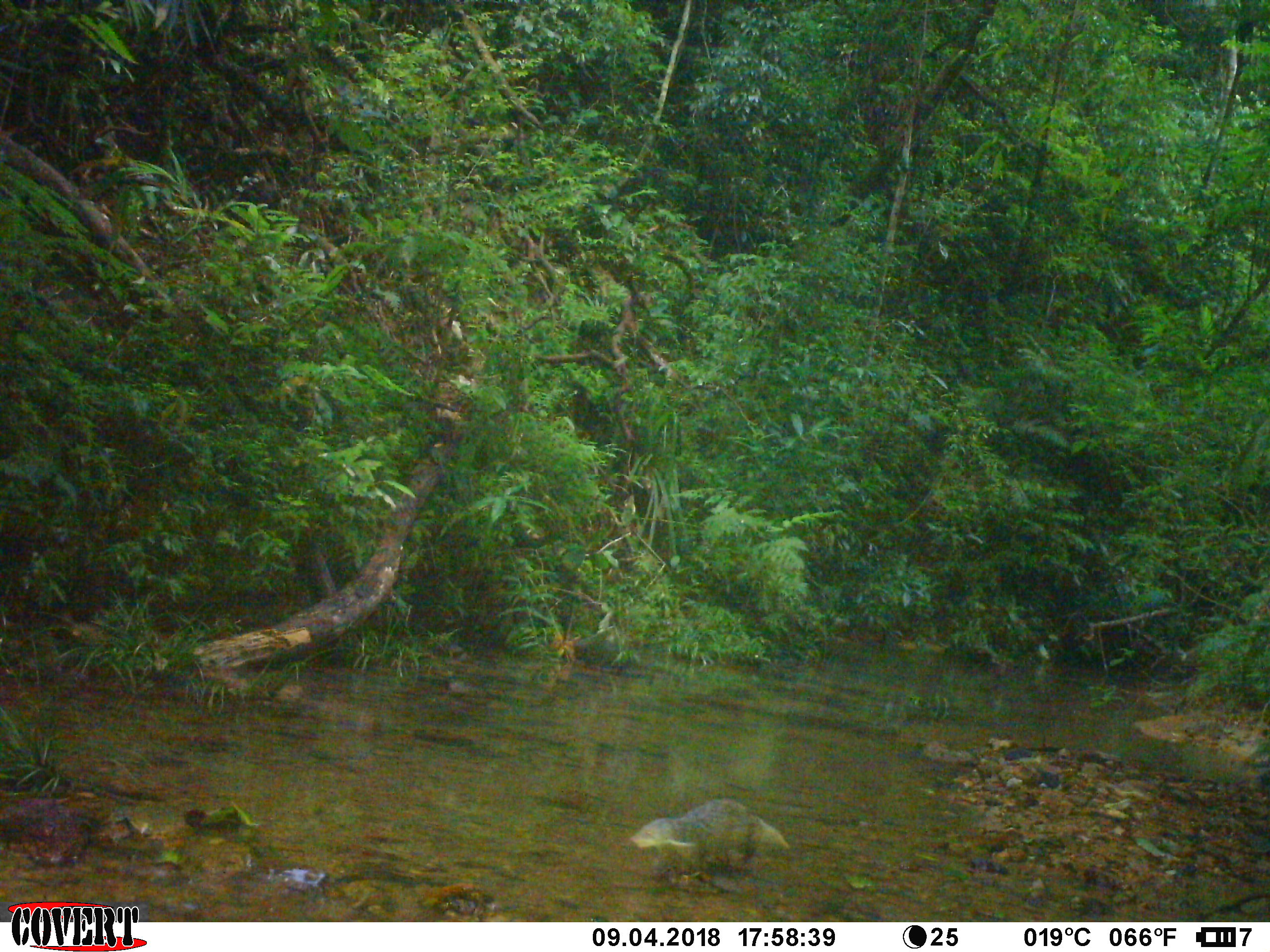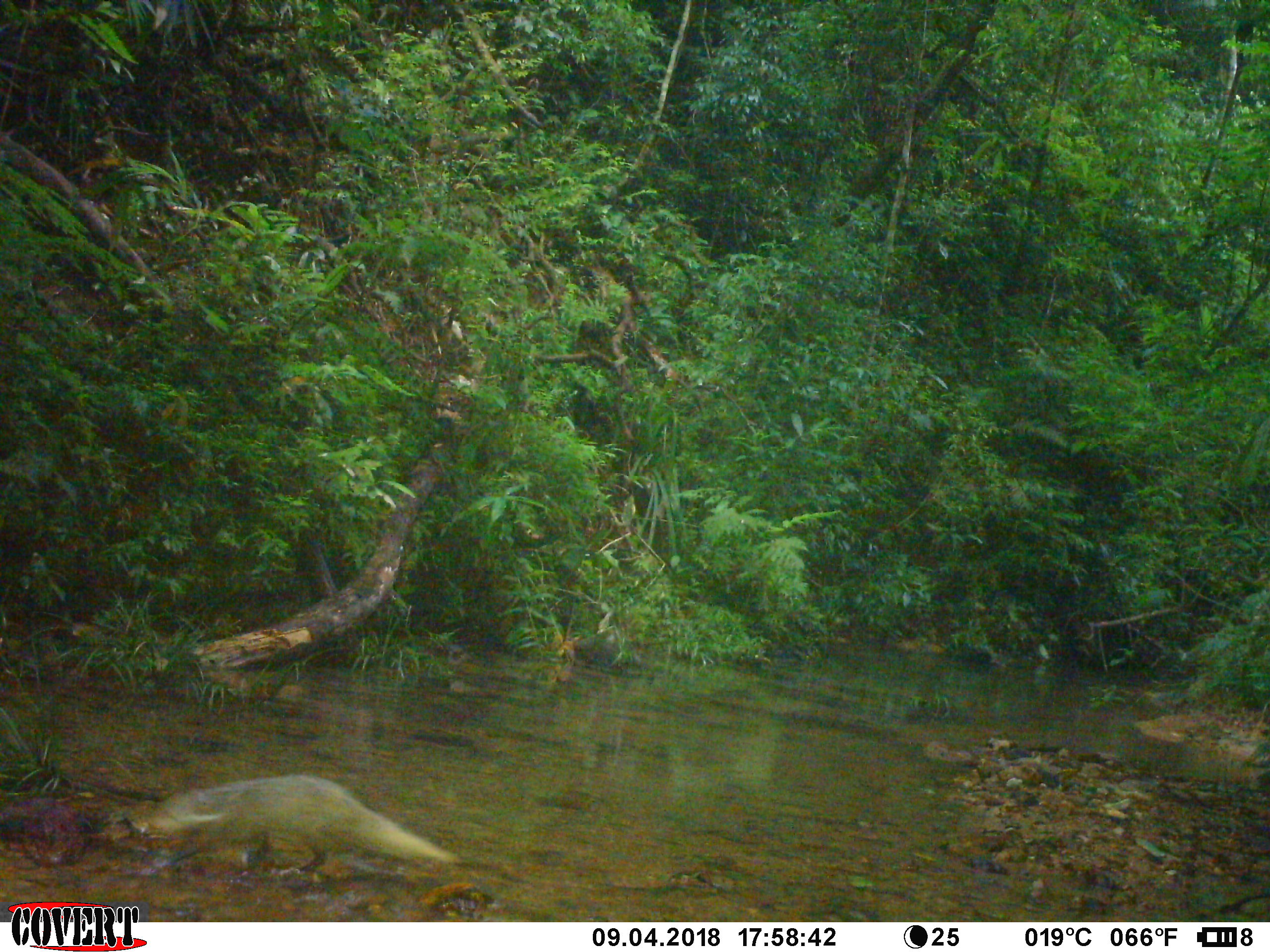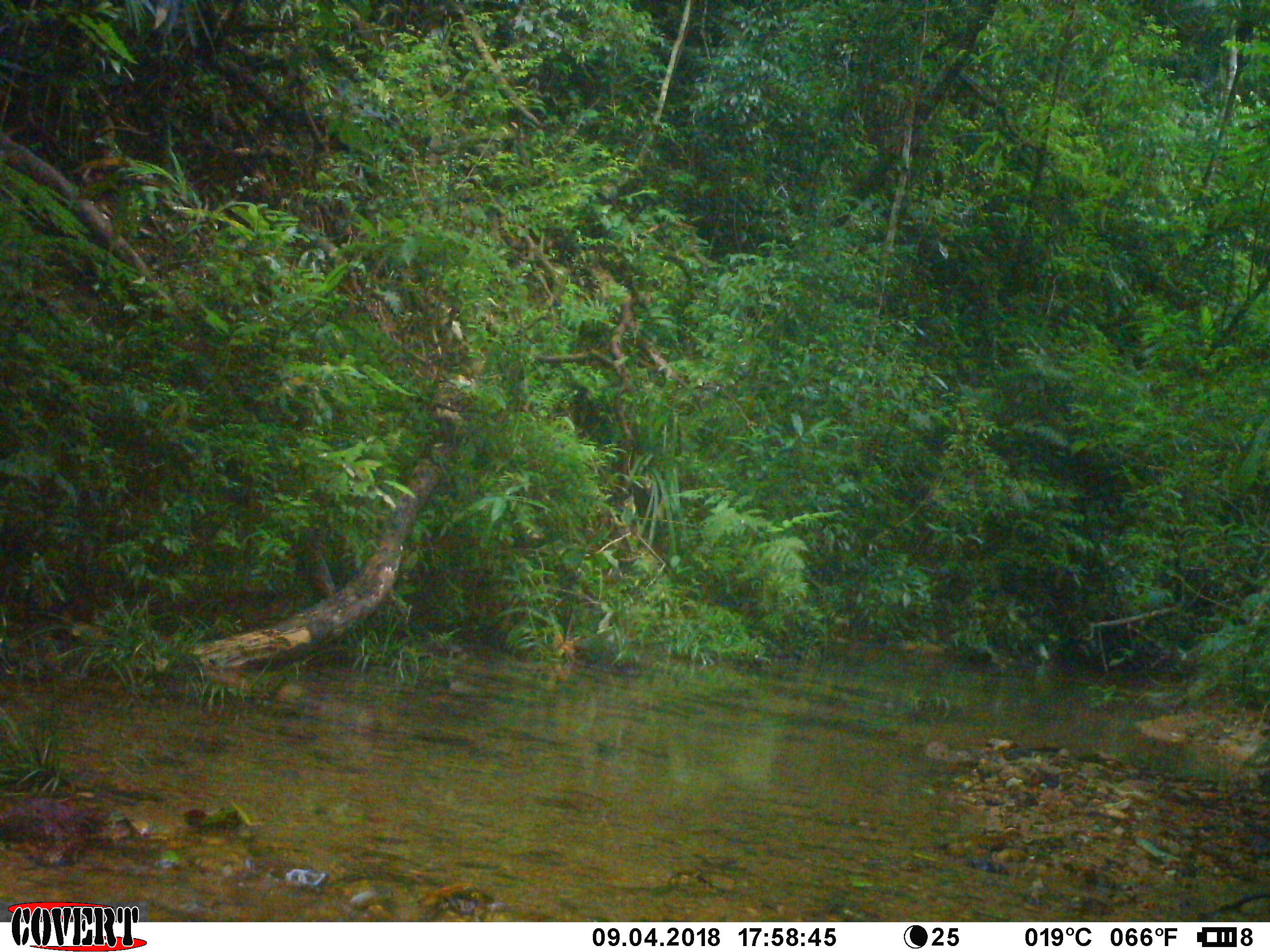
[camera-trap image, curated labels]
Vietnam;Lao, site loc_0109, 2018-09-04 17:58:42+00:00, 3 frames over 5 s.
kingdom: Animalia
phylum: Chordata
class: Mammalia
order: Carnivora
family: Herpestidae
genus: Urva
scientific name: Urva urva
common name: crab-eating mongoose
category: crab eating mongoose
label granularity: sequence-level